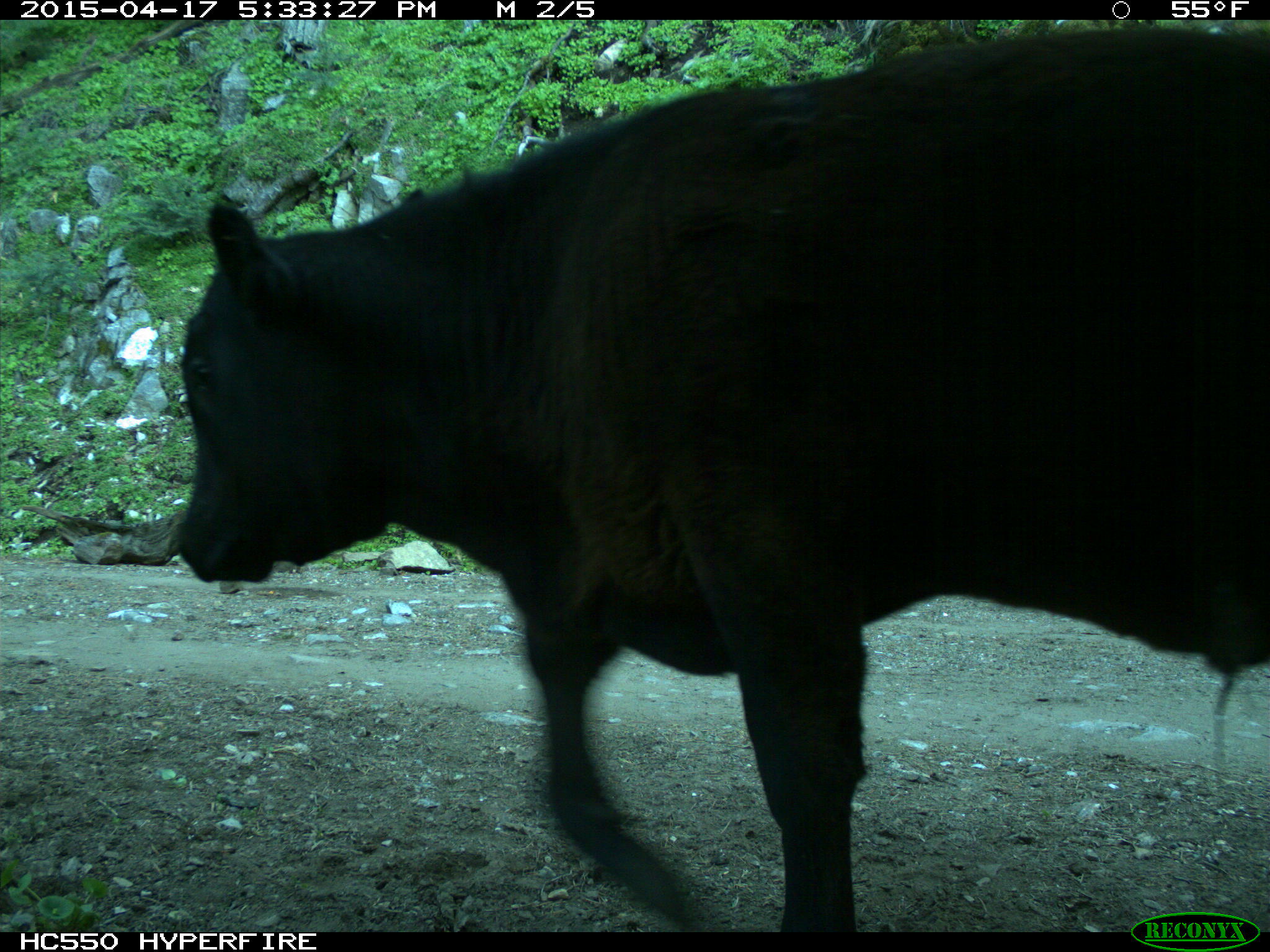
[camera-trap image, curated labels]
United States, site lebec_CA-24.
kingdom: Animalia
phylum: Chordata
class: Mammalia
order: Artiodactyla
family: Bovidae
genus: Bos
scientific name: Bos taurus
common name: domestic cow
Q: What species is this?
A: Bos taurus (domestic cow).